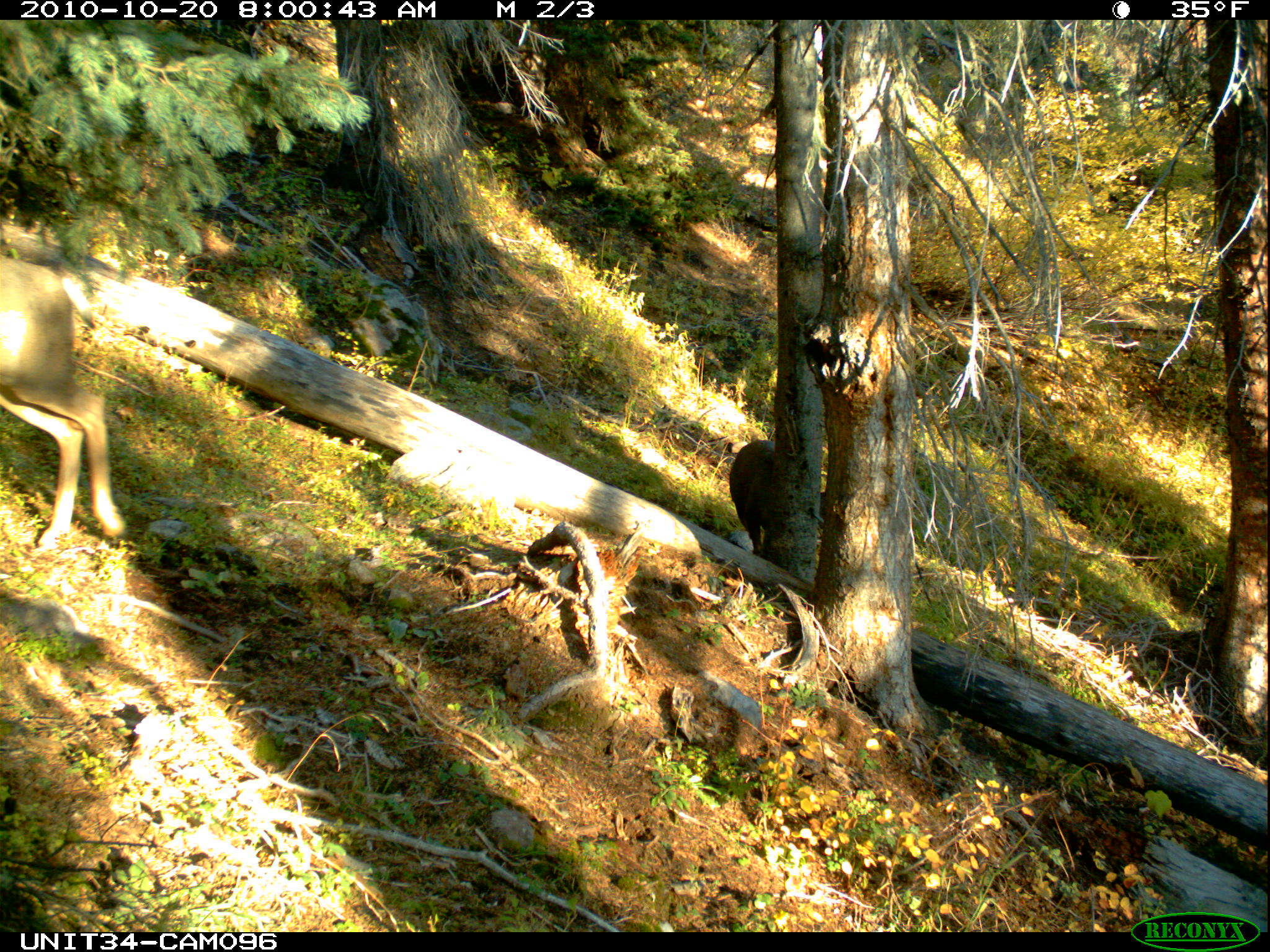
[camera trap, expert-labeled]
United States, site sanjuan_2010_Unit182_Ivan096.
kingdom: Animalia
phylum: Chordata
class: Mammalia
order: Artiodactyla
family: Cervidae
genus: Odocoileus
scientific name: Odocoileus hemionus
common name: mule deer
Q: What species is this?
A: Odocoileus hemionus (mule deer).